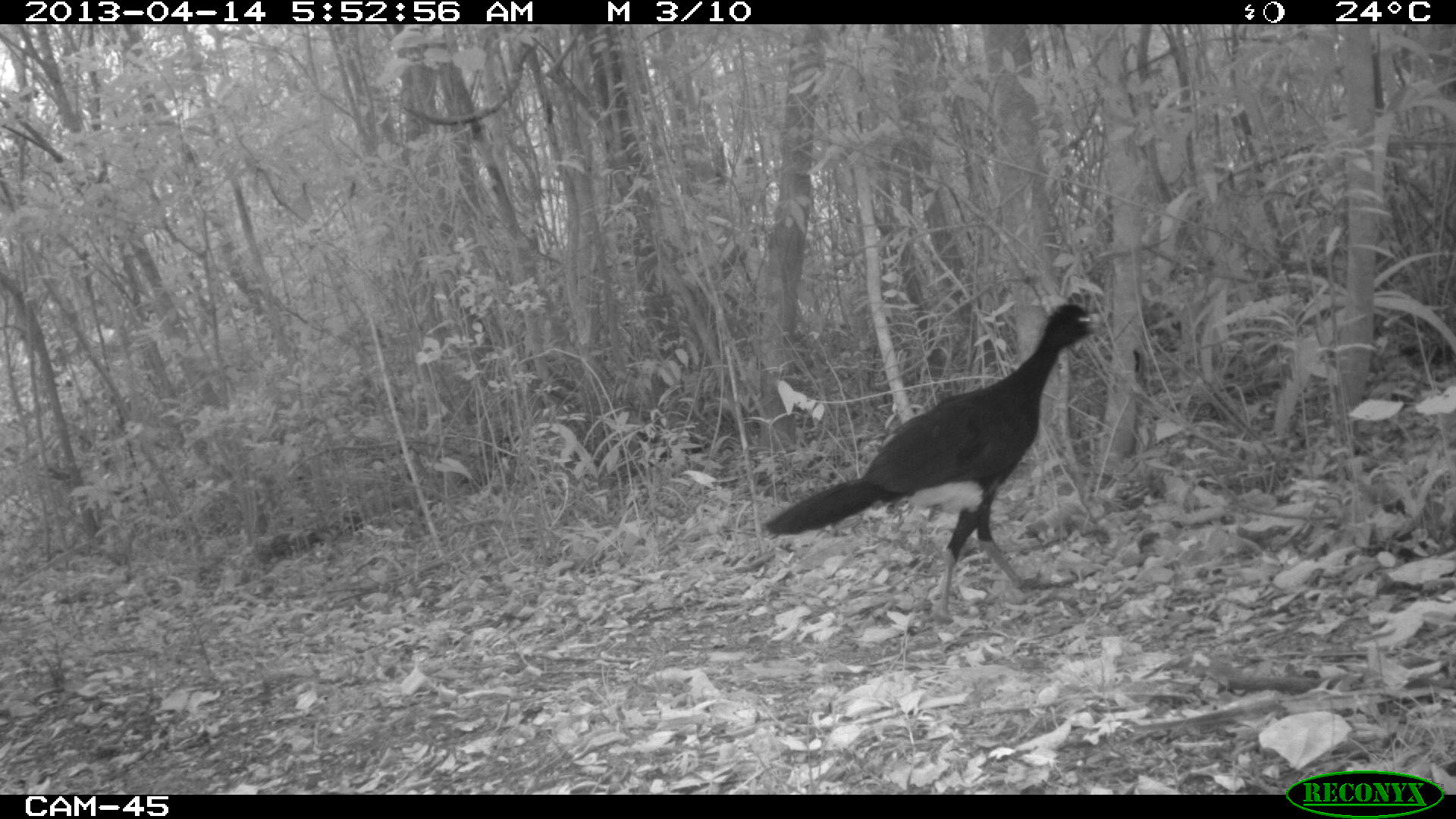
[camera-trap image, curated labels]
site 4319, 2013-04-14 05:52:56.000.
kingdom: Animalia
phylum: Chordata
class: Aves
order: Galliformes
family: Cracidae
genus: Crax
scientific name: Crax rubra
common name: great curassow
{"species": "Crax rubra (great curassow)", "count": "1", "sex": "male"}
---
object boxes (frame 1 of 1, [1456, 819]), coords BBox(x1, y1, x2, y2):
crax rubra: BBox(761, 300, 1109, 624)